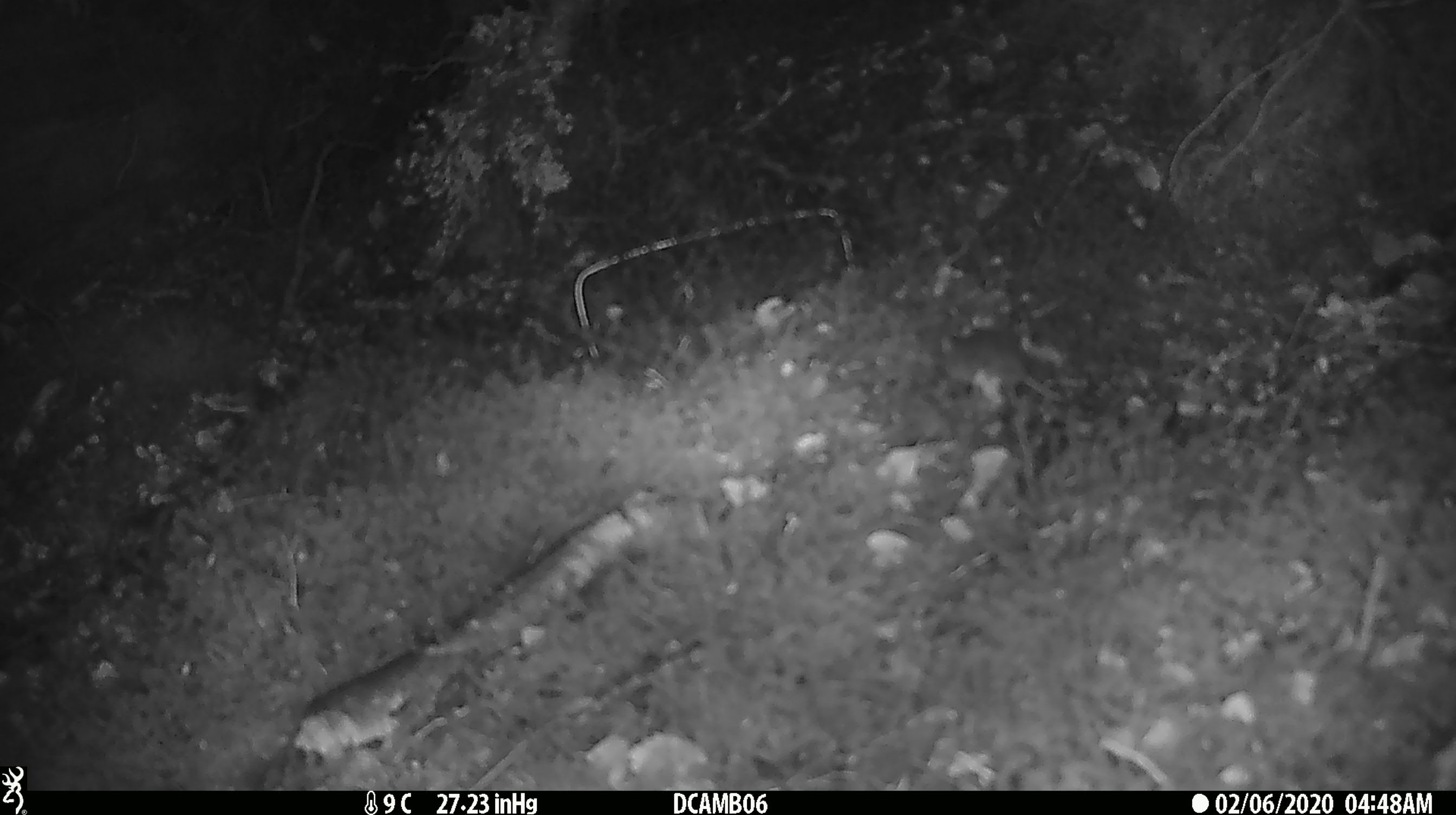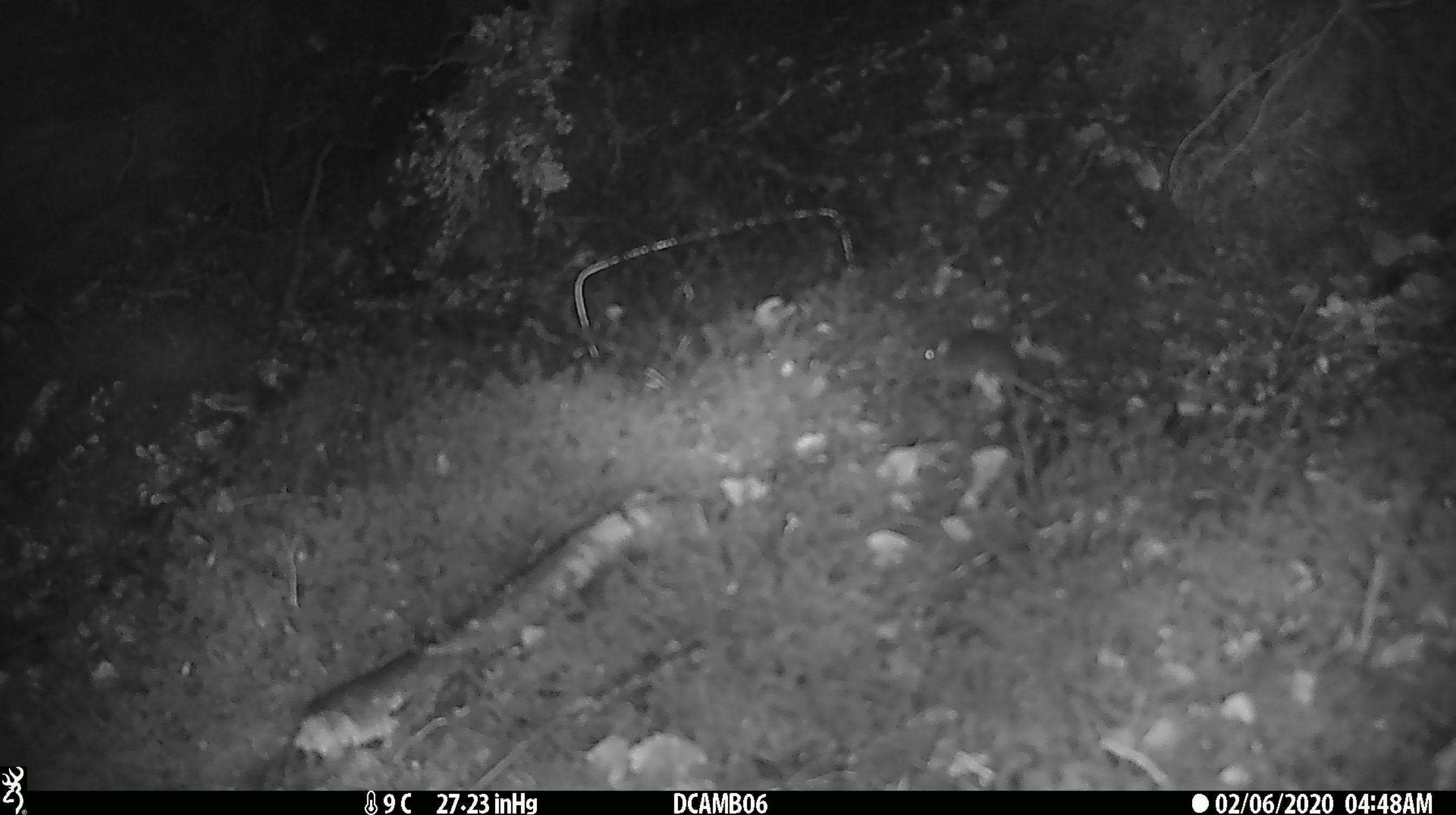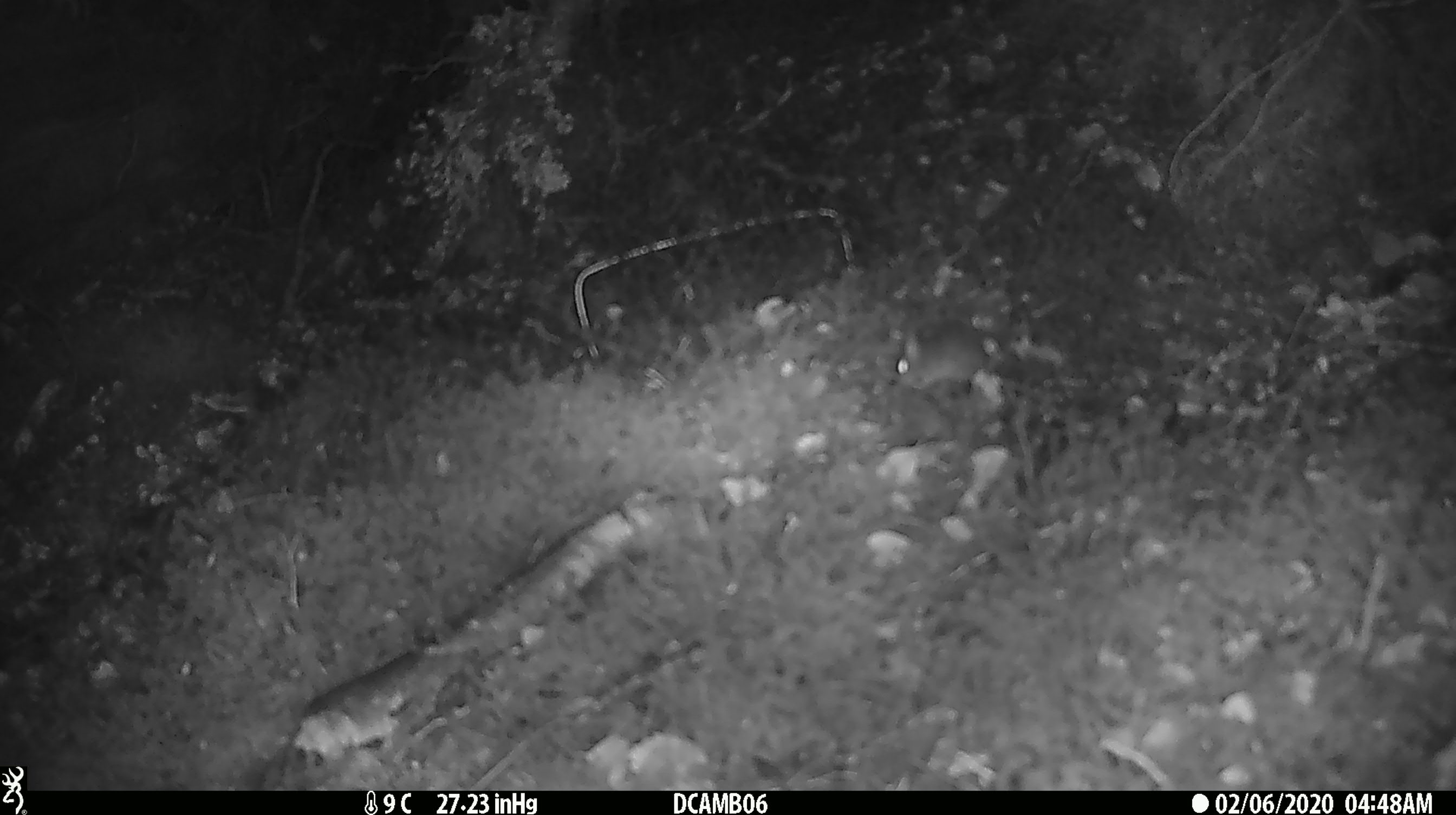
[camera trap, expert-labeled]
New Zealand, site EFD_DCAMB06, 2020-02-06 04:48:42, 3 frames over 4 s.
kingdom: Animalia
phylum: Chordata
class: Mammalia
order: Rodentia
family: Muridae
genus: Mus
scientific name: Mus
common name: mouse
Mouse (Mus).